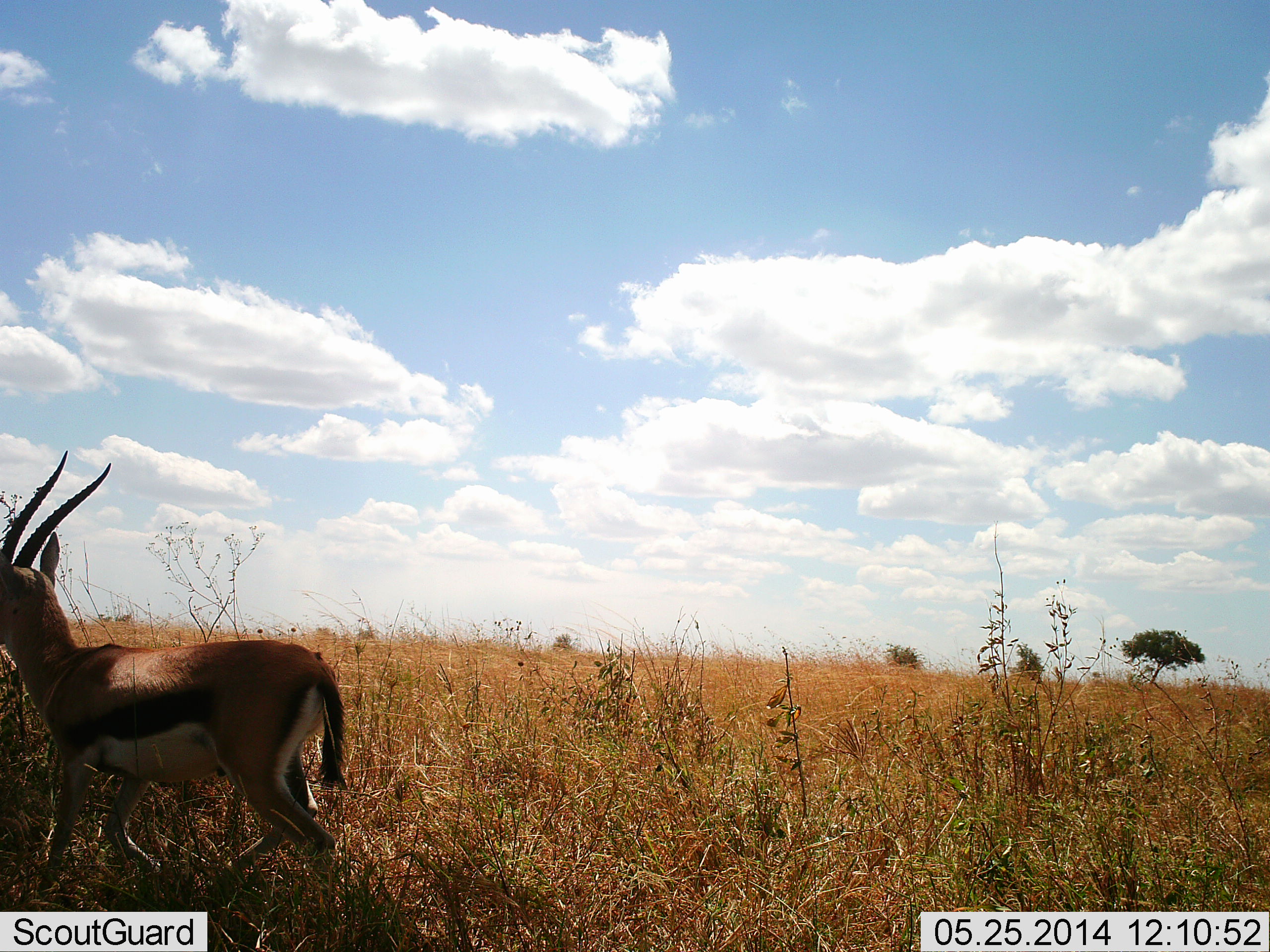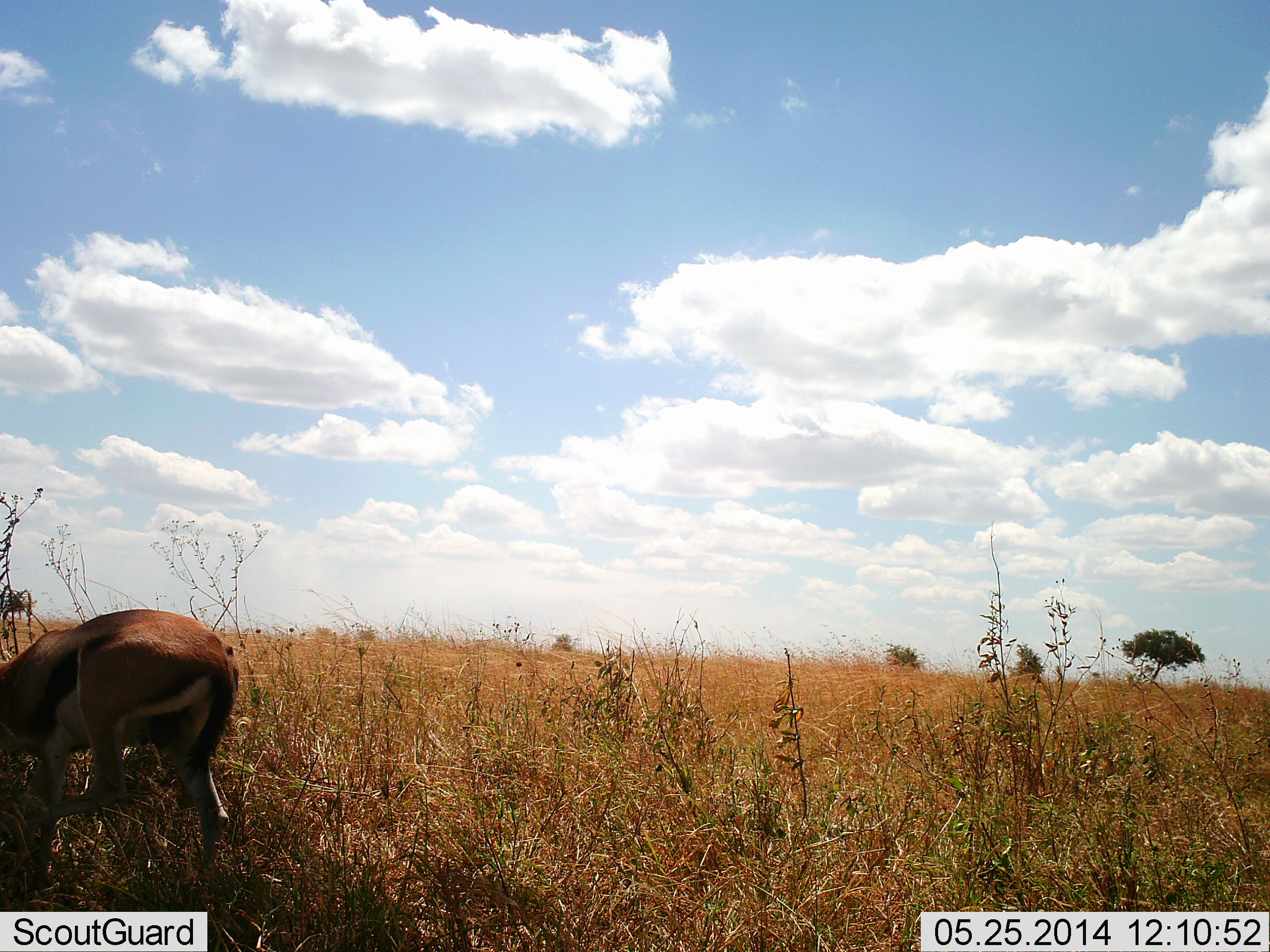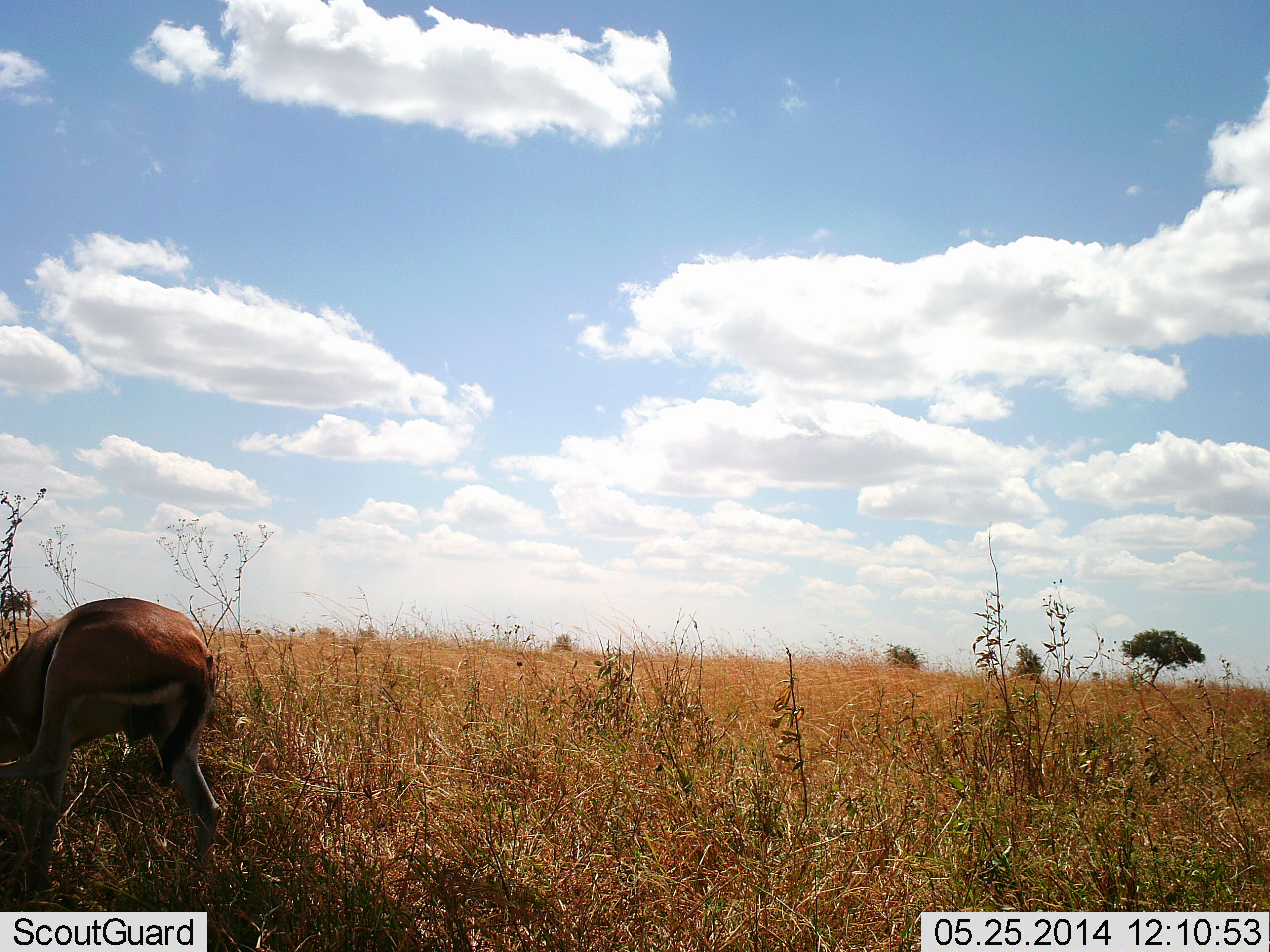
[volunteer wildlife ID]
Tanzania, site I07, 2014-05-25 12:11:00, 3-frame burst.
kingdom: Animalia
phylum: Chordata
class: Mammalia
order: Artiodactyla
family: Bovidae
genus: Eudorcas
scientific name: Eudorcas thomsonii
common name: thomson's gazelle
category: gazellethomsons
Gazellethomsons (thomson's gazelle) (Eudorcas thomsonii), count 1. Behavior (volunteer vote fractions): standing 20%, resting 0%, moving 90%, interacting 0%. Young present (vote fraction): 0%. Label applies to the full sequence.